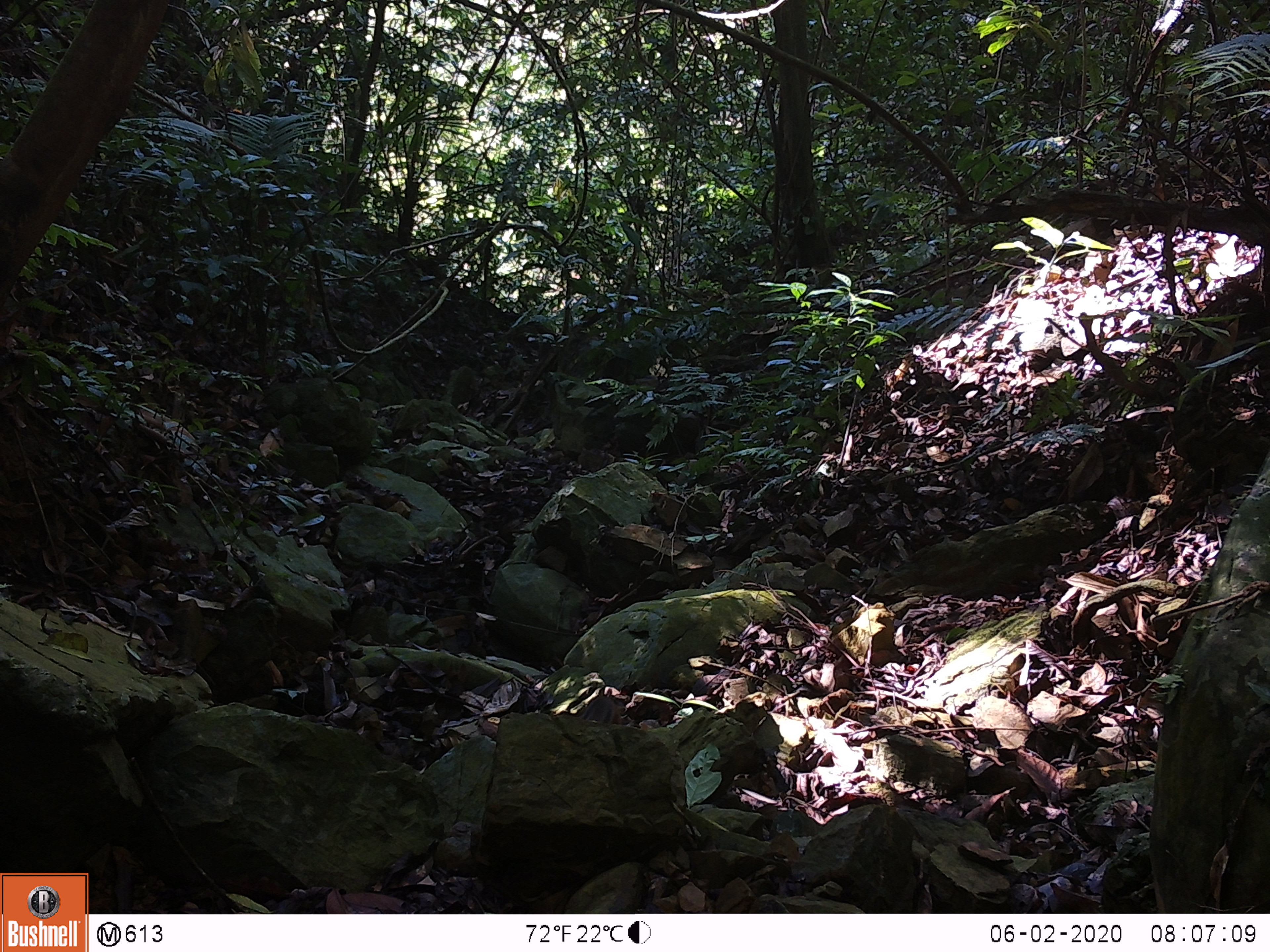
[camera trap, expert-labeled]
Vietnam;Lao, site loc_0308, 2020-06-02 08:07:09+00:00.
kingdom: Animalia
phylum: Chordata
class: Mammalia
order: Rodentia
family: Sciuridae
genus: Dremomys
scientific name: Dremomys rufigenis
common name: red-cheeked squirrel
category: red cheeked squirrel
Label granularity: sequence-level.